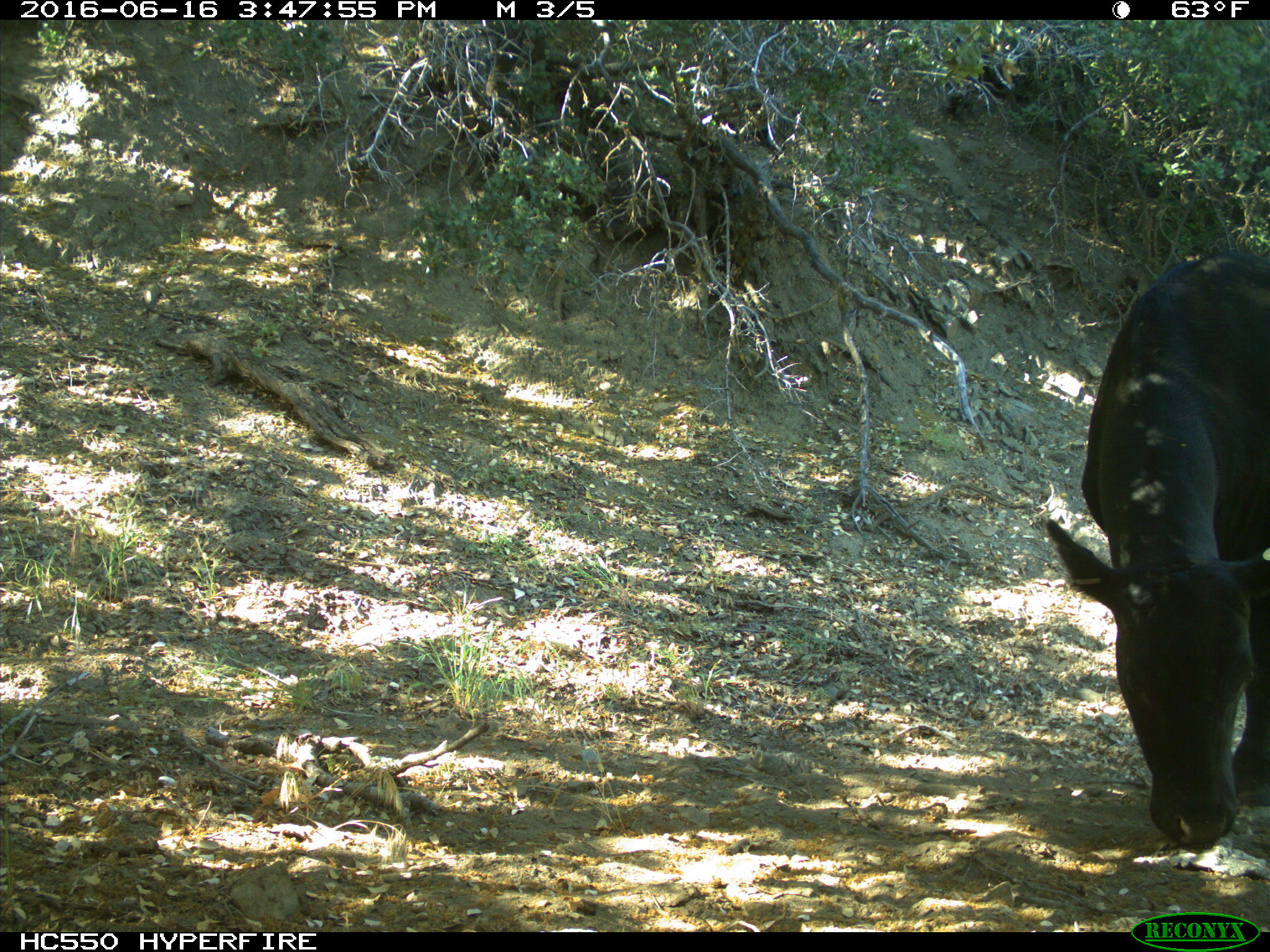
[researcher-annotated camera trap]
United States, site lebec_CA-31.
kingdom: Animalia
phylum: Chordata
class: Mammalia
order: Artiodactyla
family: Bovidae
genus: Bos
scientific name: Bos taurus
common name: domestic cow